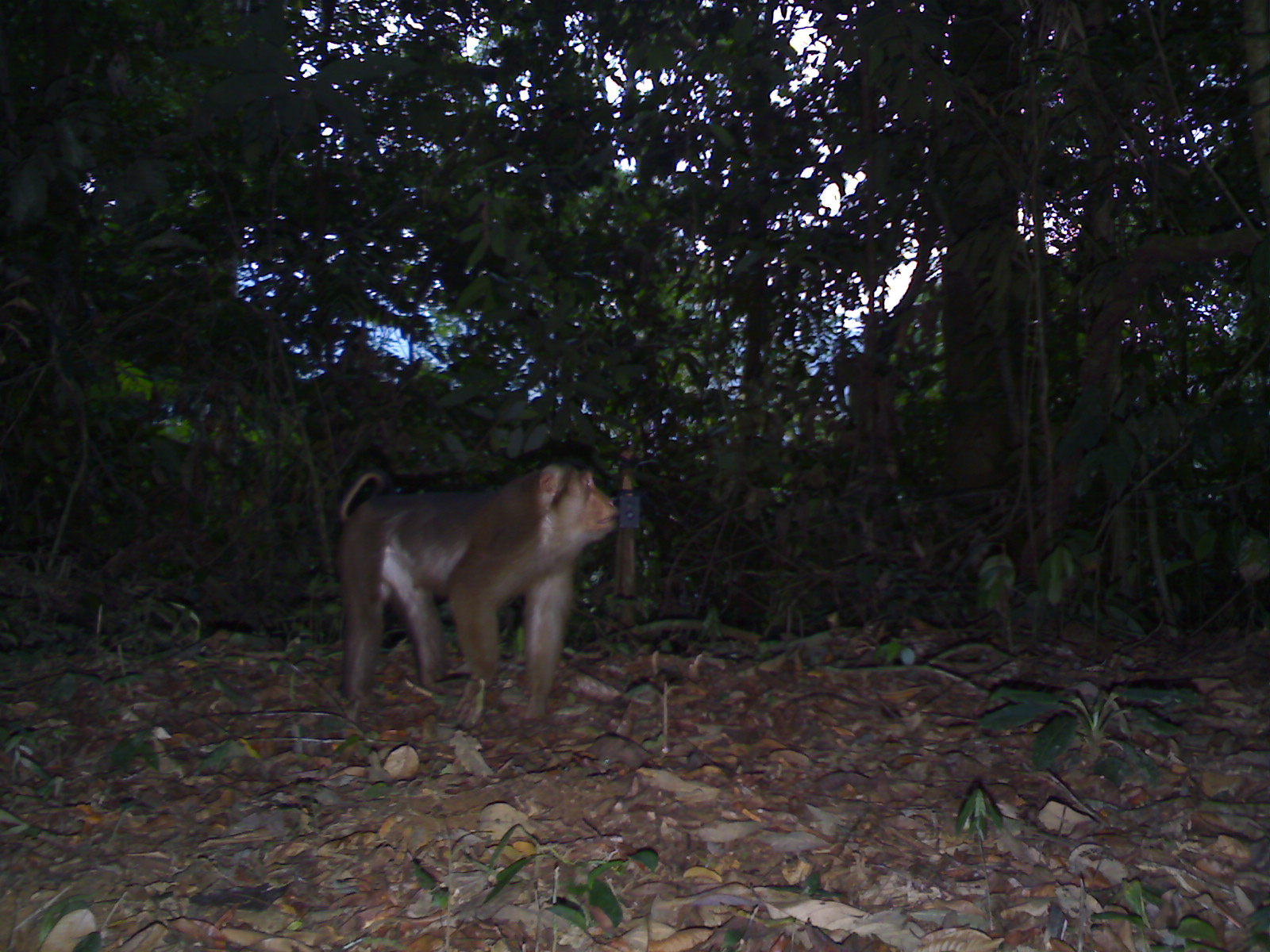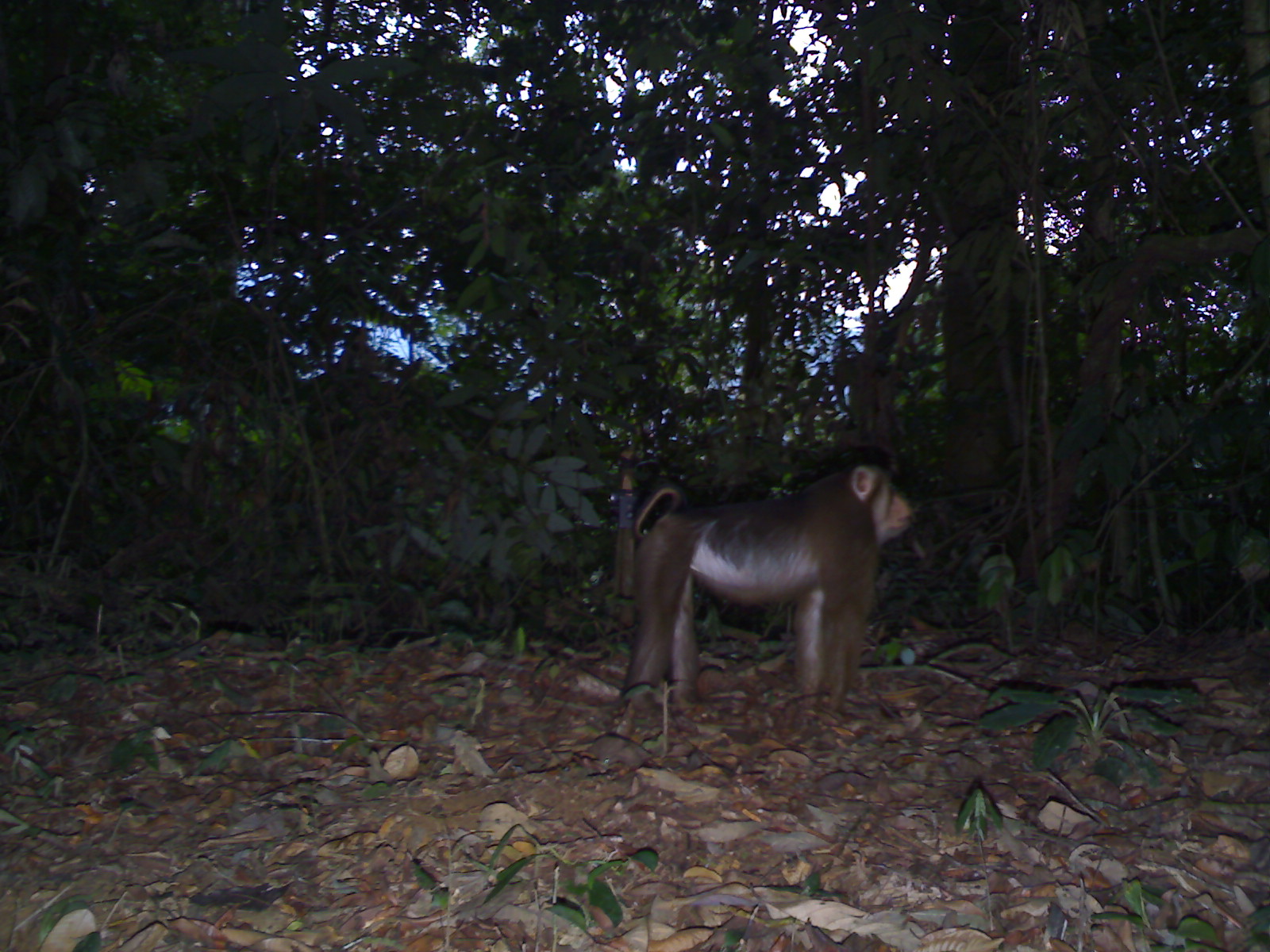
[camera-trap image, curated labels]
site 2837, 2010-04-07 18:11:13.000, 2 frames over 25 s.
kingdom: Animalia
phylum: Chordata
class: Mammalia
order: Primates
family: Cercopithecidae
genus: Macaca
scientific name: Macaca nemestrina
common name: southern pig-tailed macaque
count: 1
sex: male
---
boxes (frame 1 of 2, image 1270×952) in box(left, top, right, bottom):
macaca nemestrina: box(334, 458, 618, 705)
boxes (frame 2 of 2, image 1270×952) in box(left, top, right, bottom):
macaca nemestrina: box(620, 462, 915, 728)